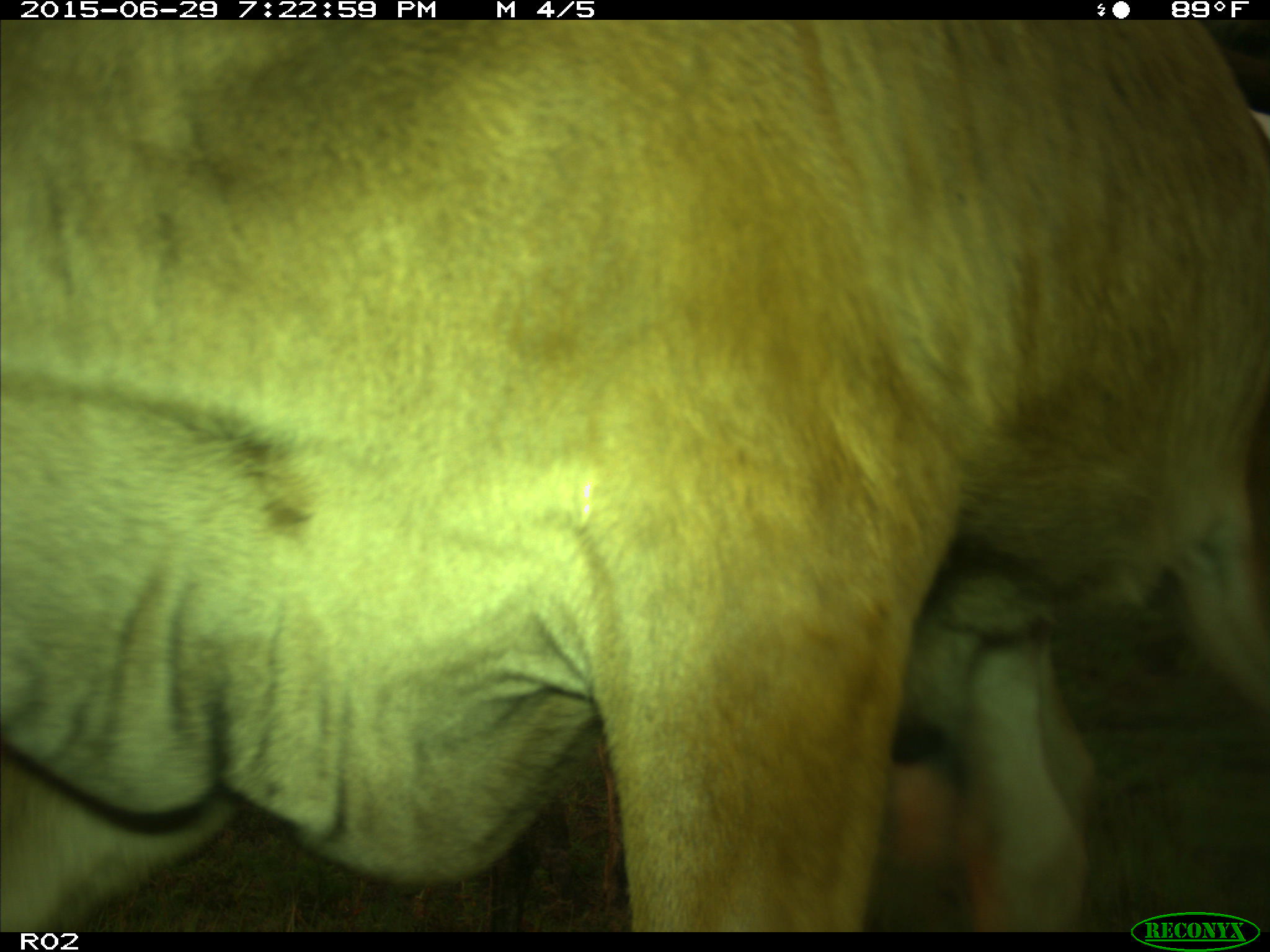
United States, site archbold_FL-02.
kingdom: Animalia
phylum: Chordata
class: Mammalia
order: Artiodactyla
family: Bovidae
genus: Bos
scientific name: Bos taurus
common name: domestic cow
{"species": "Bos taurus (domestic cow)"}